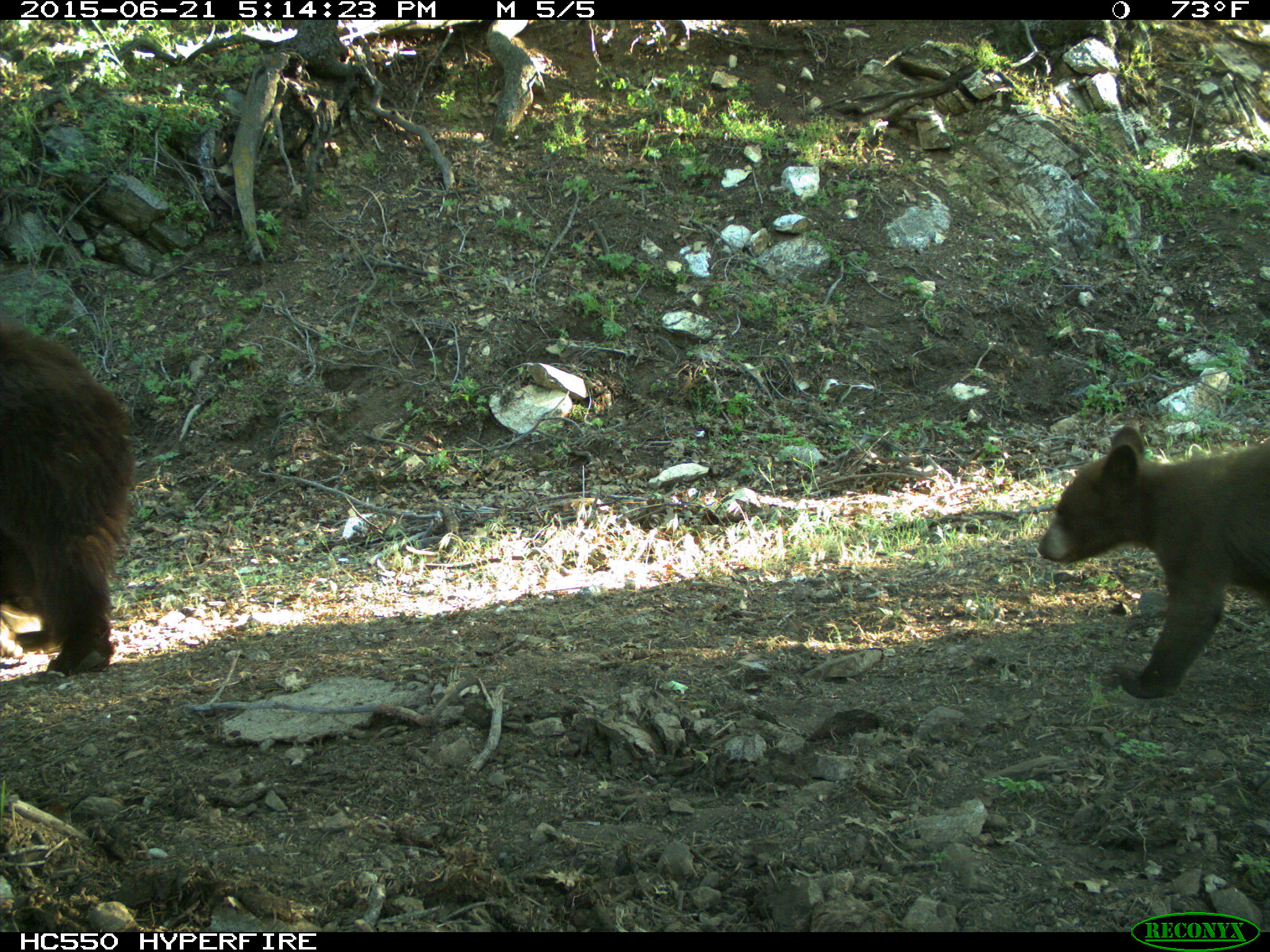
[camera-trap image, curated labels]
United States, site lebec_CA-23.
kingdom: Animalia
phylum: Chordata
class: Mammalia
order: Carnivora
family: Ursidae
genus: Ursus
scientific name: Ursus americanus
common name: american black bear